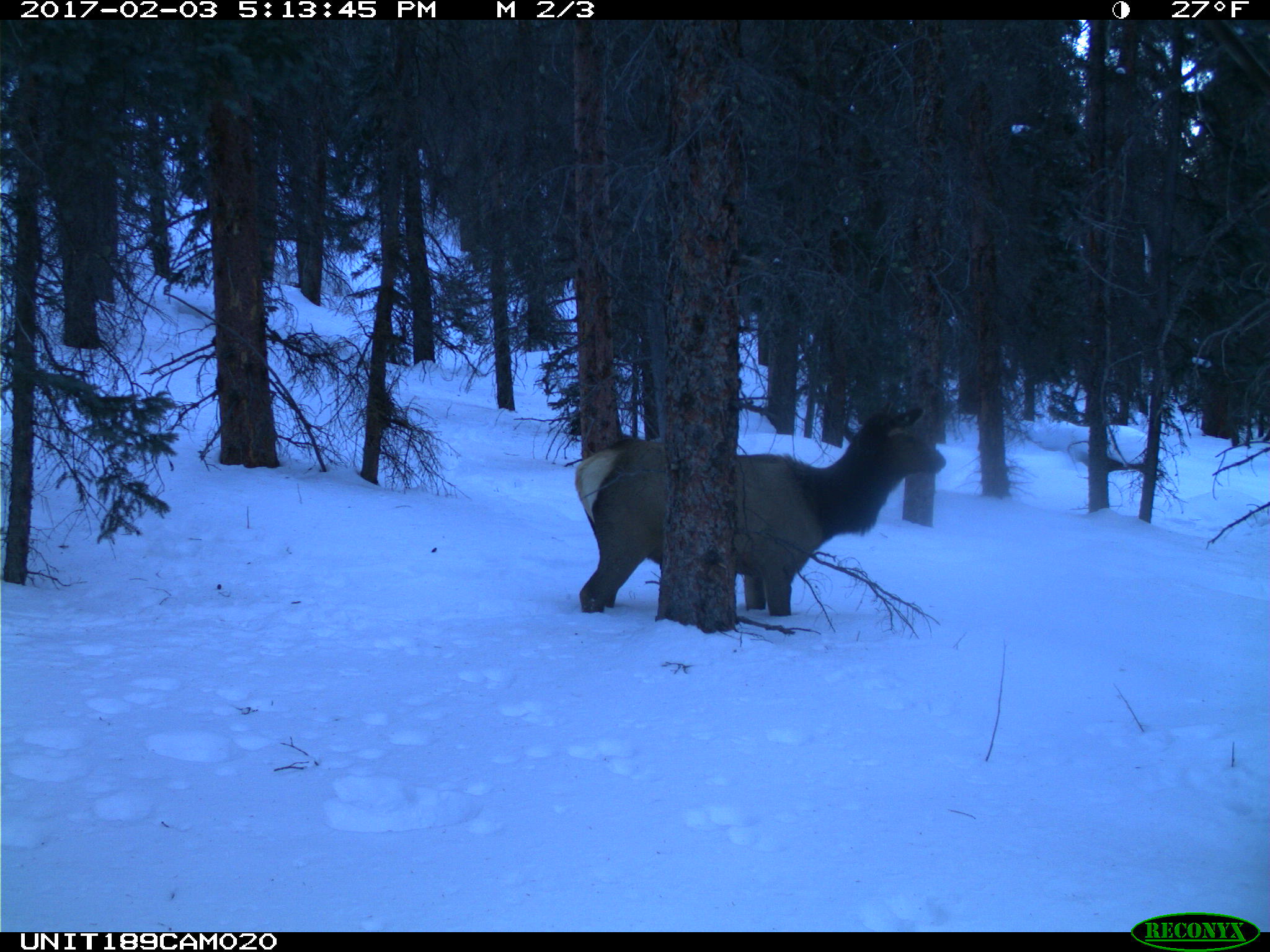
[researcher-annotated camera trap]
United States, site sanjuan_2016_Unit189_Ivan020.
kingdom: Animalia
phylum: Chordata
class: Mammalia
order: Artiodactyla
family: Cervidae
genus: Cervus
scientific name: Cervus elaphus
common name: red deer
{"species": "Cervus elaphus (red deer)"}